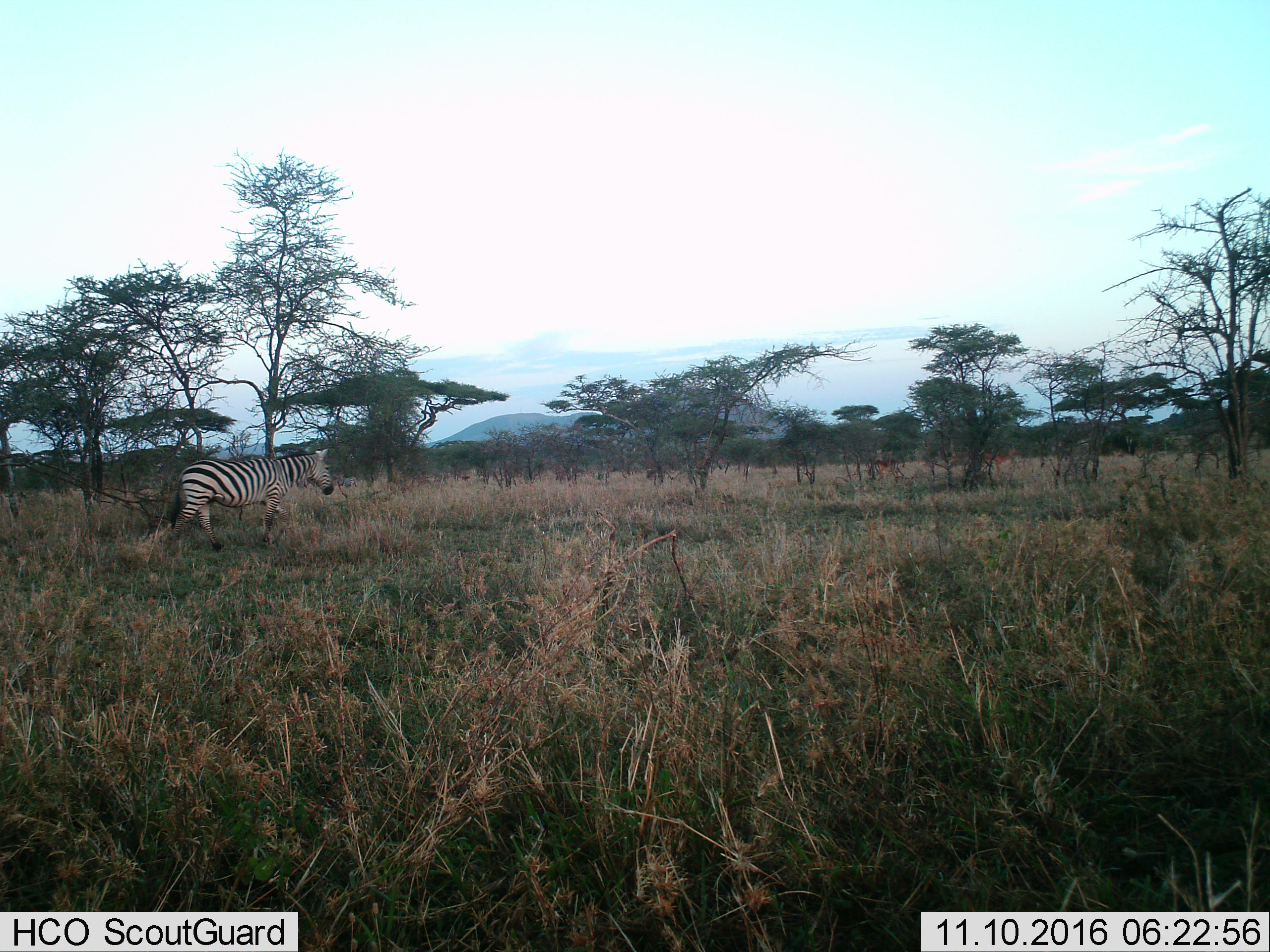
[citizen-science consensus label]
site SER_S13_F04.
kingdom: Animalia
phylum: Chordata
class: Mammalia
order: Perissodactyla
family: Equidae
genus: Equus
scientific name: Equus quagga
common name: plains zebra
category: zebraplains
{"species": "zebraplains (plains zebra) (Equus quagga)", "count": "1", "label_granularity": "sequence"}